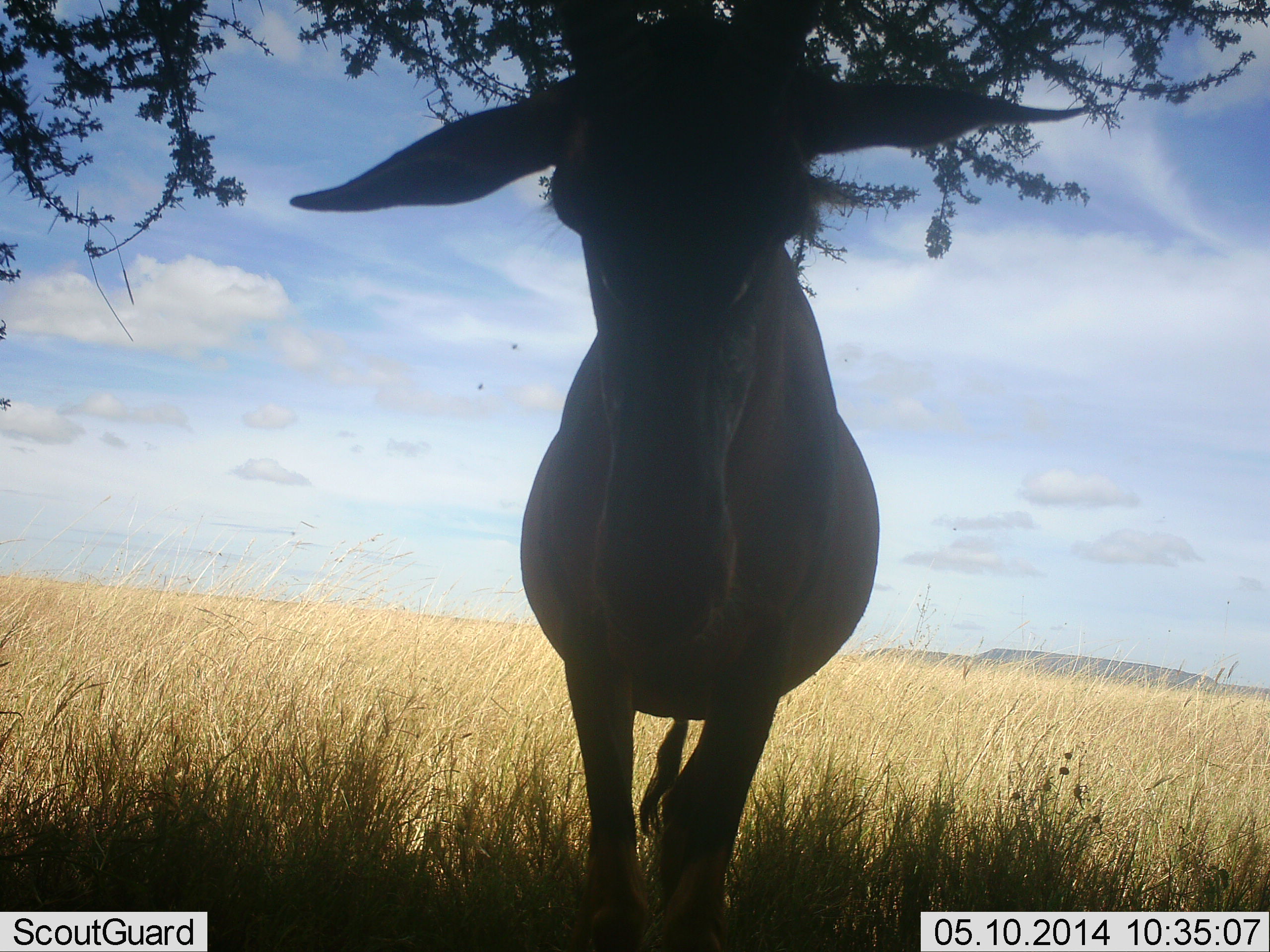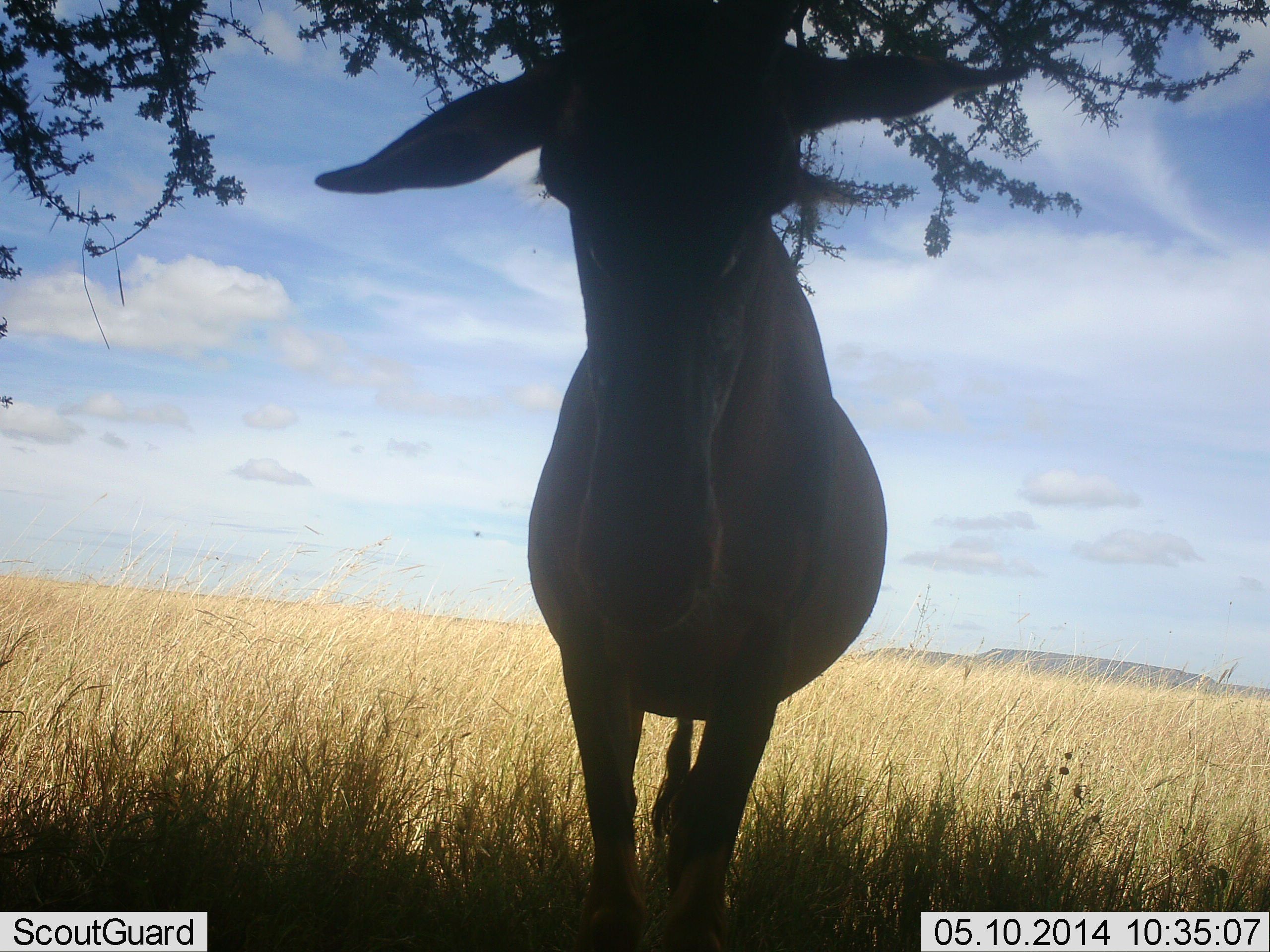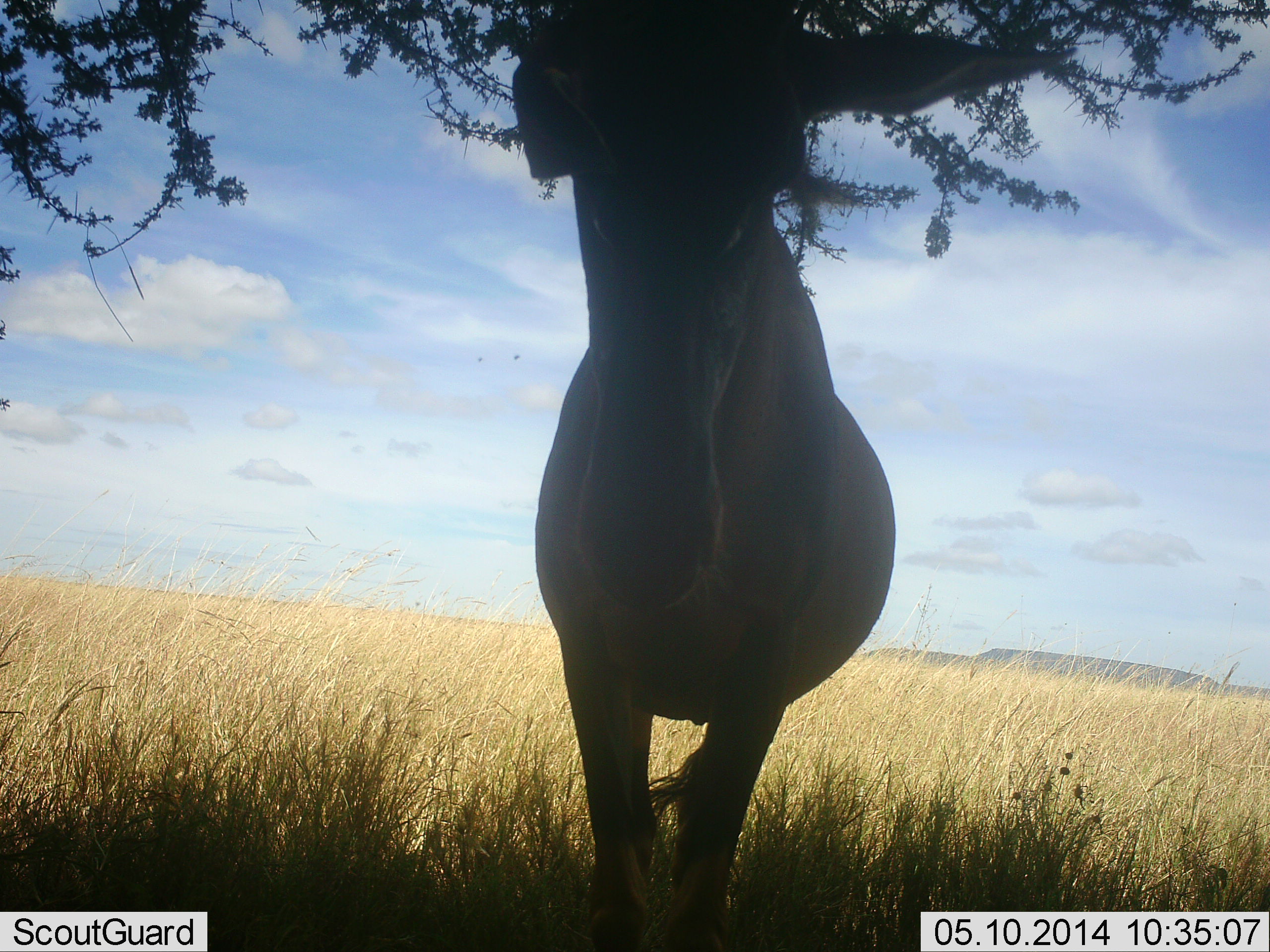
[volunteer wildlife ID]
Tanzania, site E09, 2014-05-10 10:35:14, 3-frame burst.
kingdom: Animalia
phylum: Chordata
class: Mammalia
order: Artiodactyla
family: Bovidae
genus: Alcelaphus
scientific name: Alcelaphus buselaphus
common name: hartebeest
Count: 1.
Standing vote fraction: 100%.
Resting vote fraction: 0%.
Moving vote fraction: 0%.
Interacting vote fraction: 0%.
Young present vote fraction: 0%.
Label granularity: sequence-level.